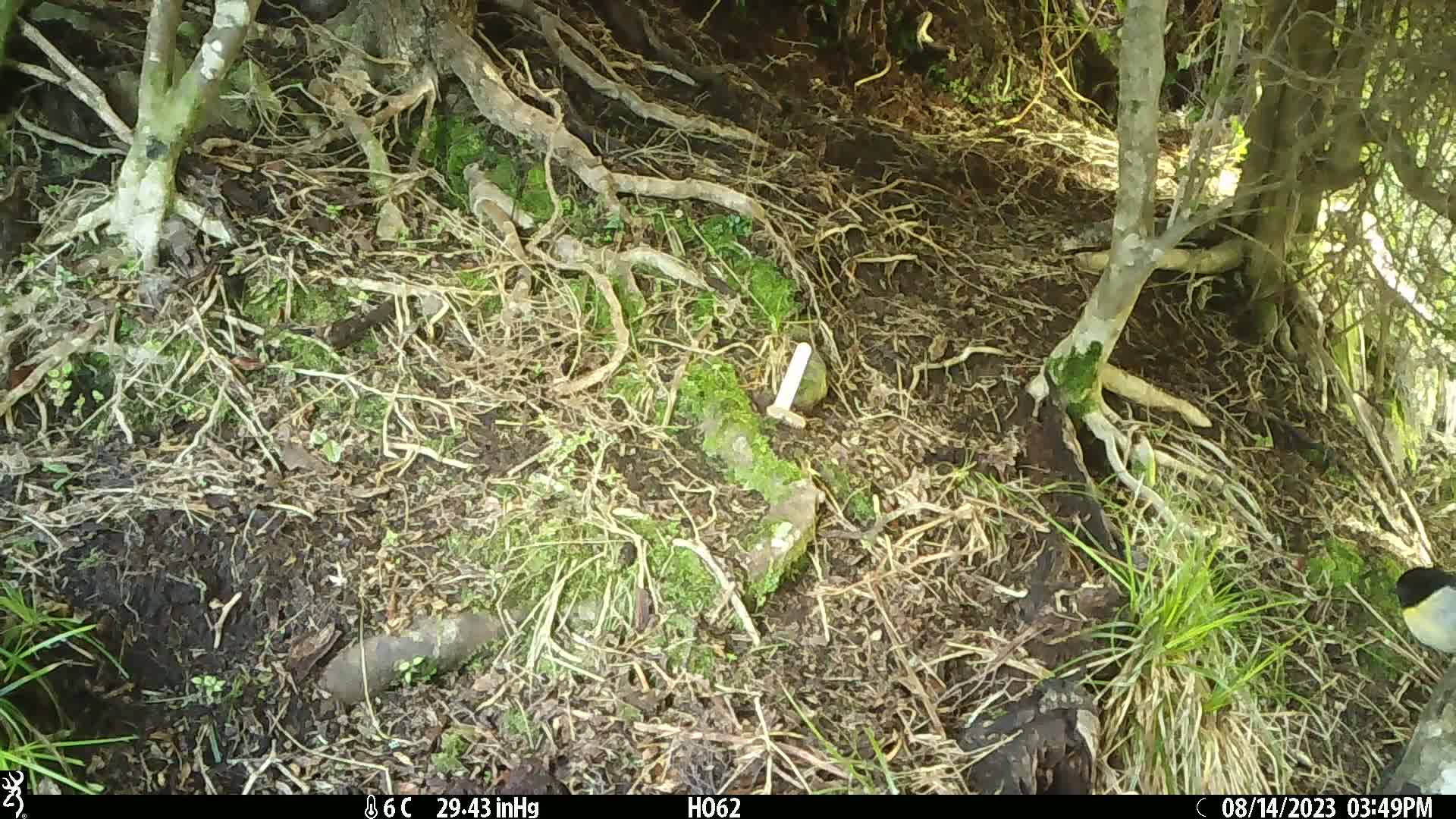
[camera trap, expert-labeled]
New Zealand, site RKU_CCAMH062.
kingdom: Animalia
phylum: Chordata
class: Aves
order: Passeriformes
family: Petroicidae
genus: Petroica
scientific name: Petroica macrocephala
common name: tomtit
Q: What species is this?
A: Tomtit (Petroica macrocephala).